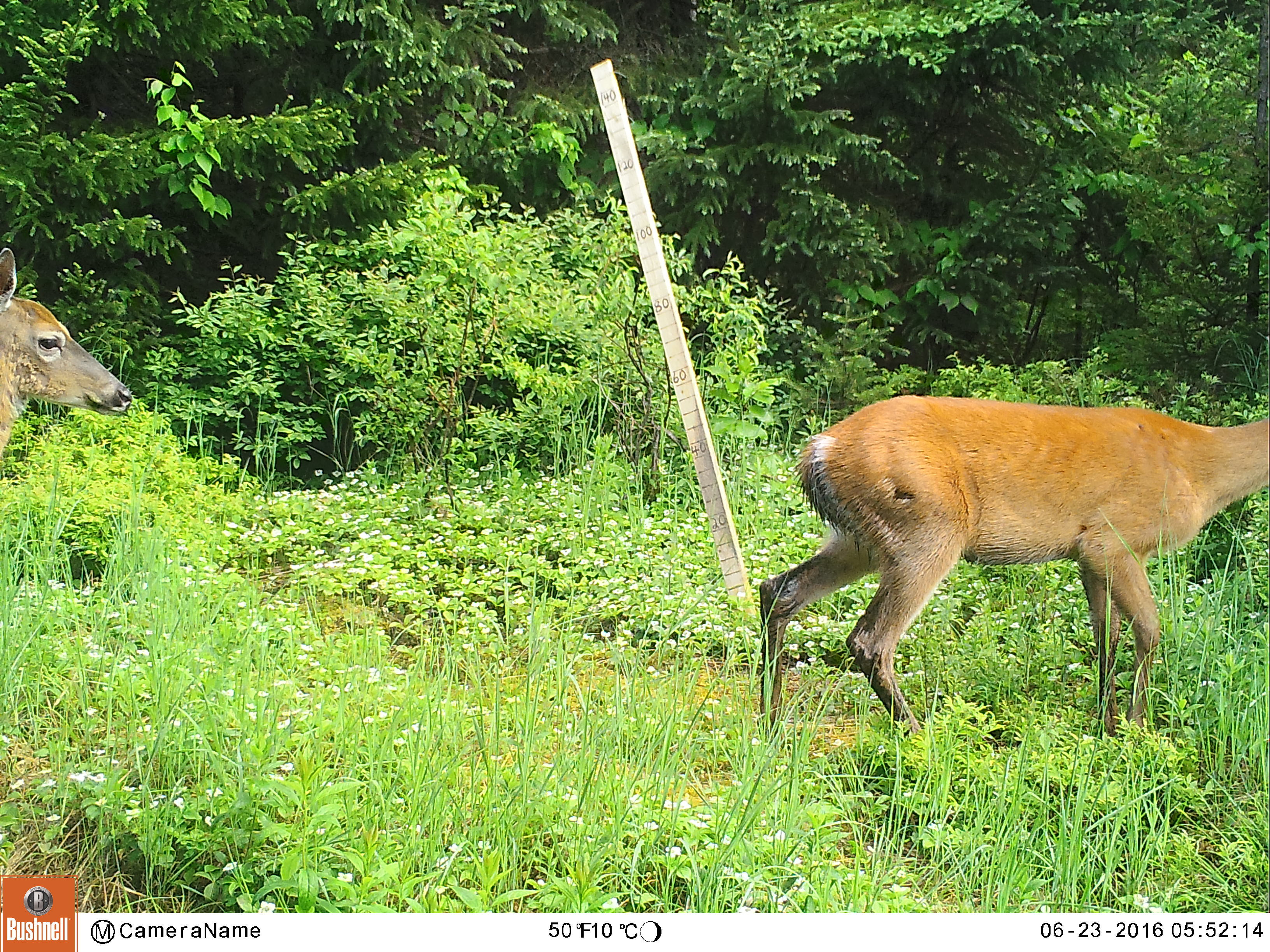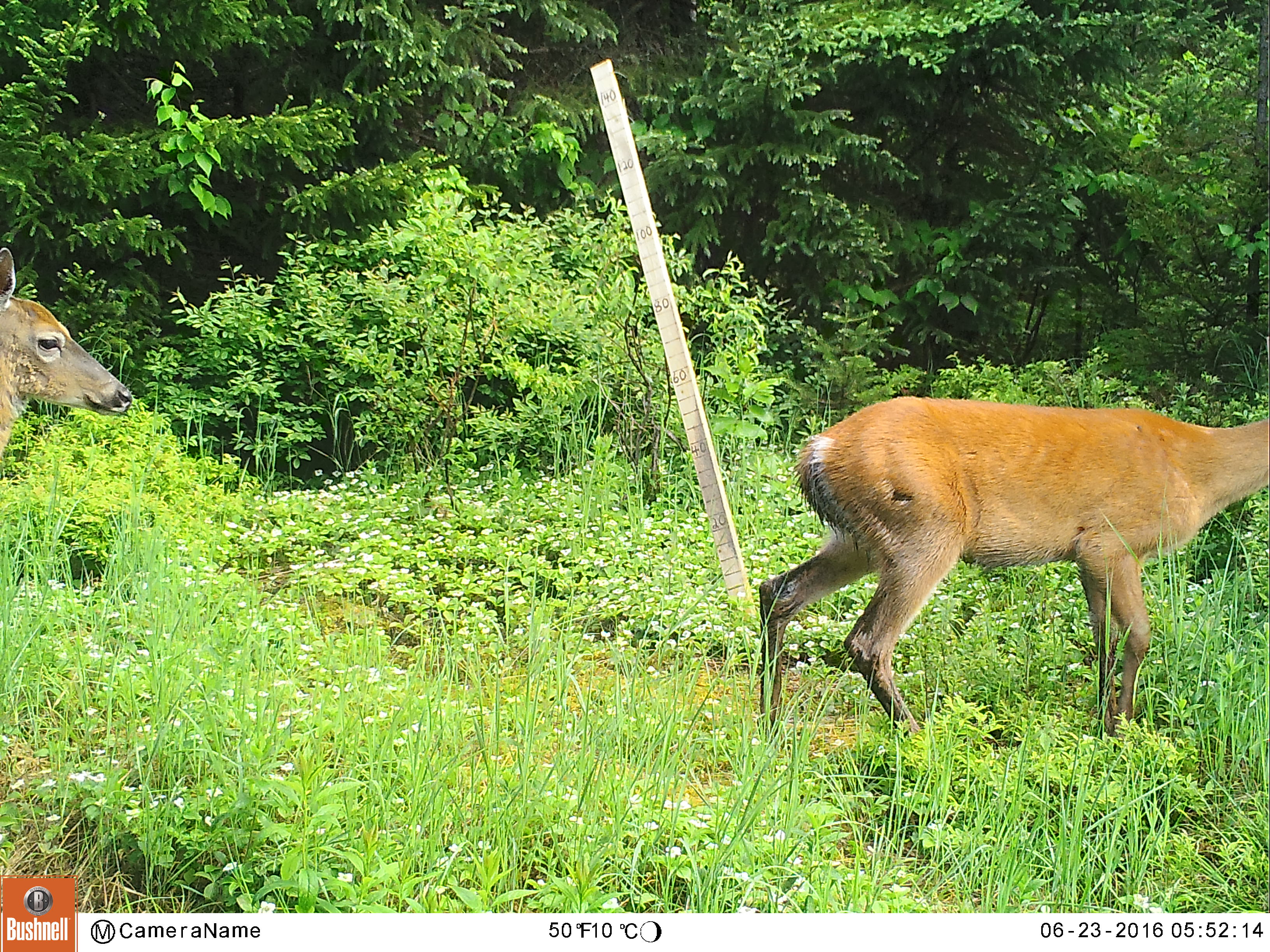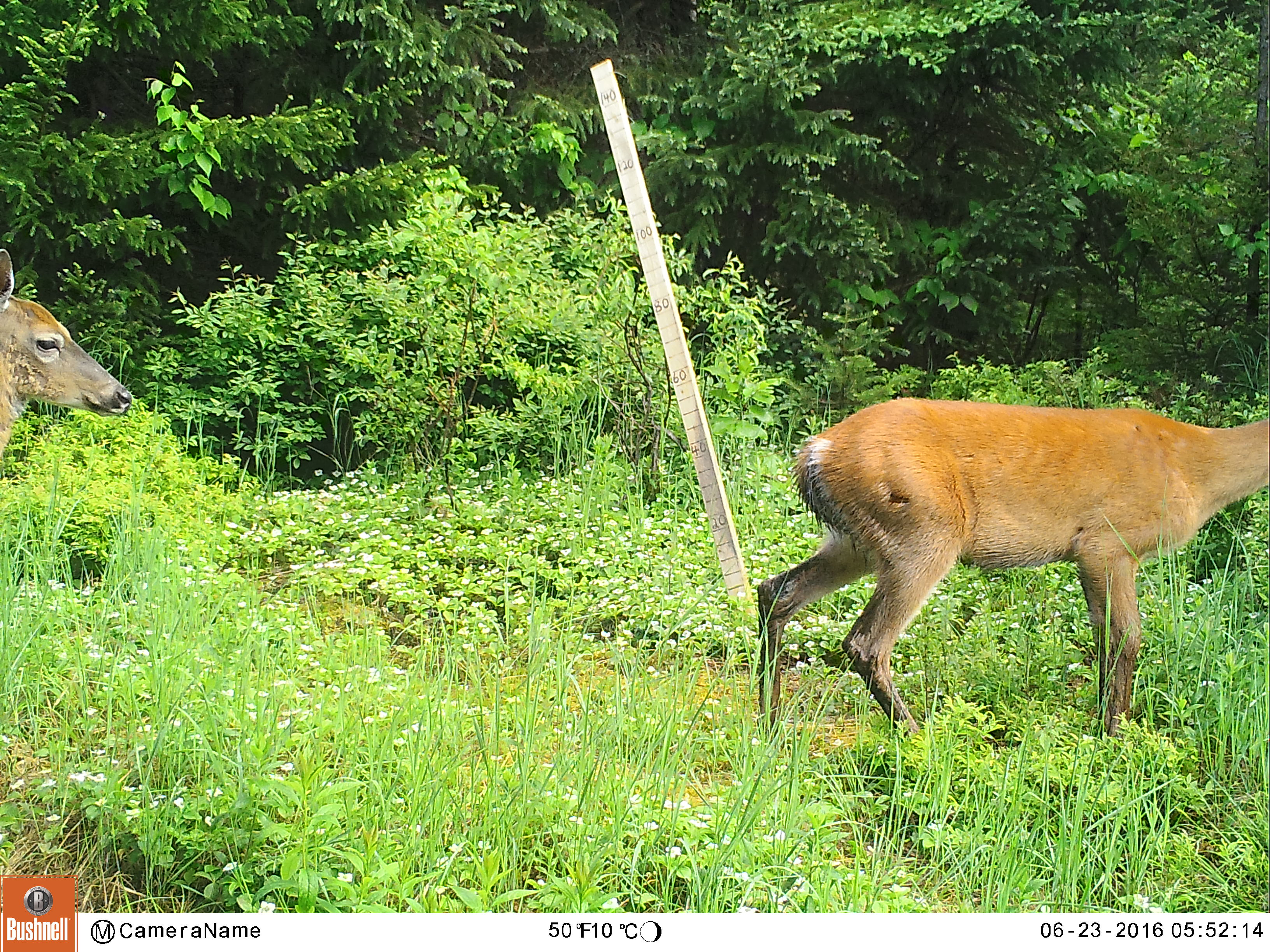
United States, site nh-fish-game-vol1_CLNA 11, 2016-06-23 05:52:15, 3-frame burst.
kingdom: Animalia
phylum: Chordata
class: Mammalia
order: Artiodactyla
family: Cervidae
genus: Odocoileus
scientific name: Odocoileus virginianus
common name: white-tailed deer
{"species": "white-tailed deer (Odocoileus virginianus)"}